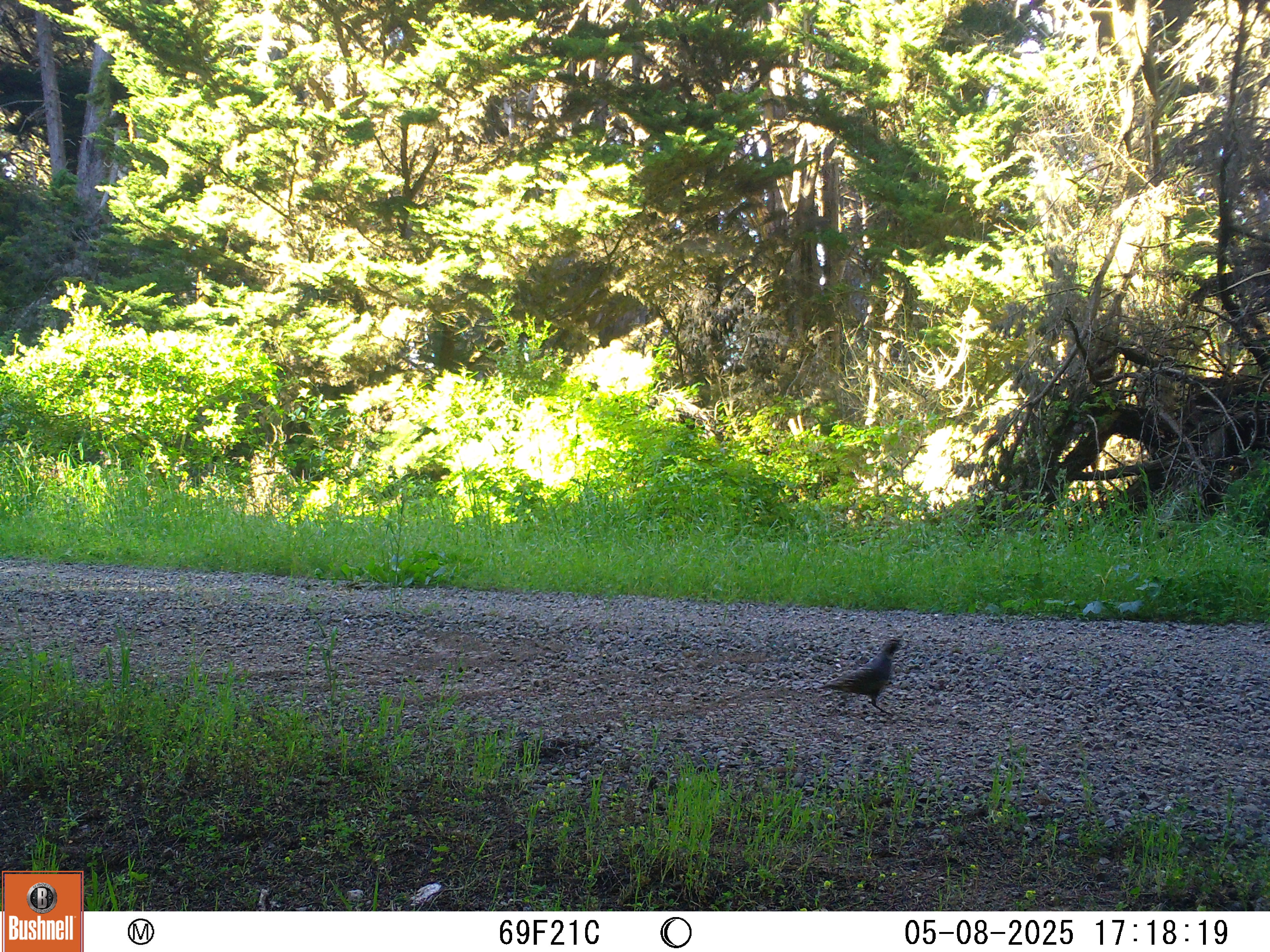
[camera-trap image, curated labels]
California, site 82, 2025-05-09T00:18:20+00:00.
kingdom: Animalia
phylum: Chordata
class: Aves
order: Galliformes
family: Odontophoridae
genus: Callipepla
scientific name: Callipepla californica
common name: california quail